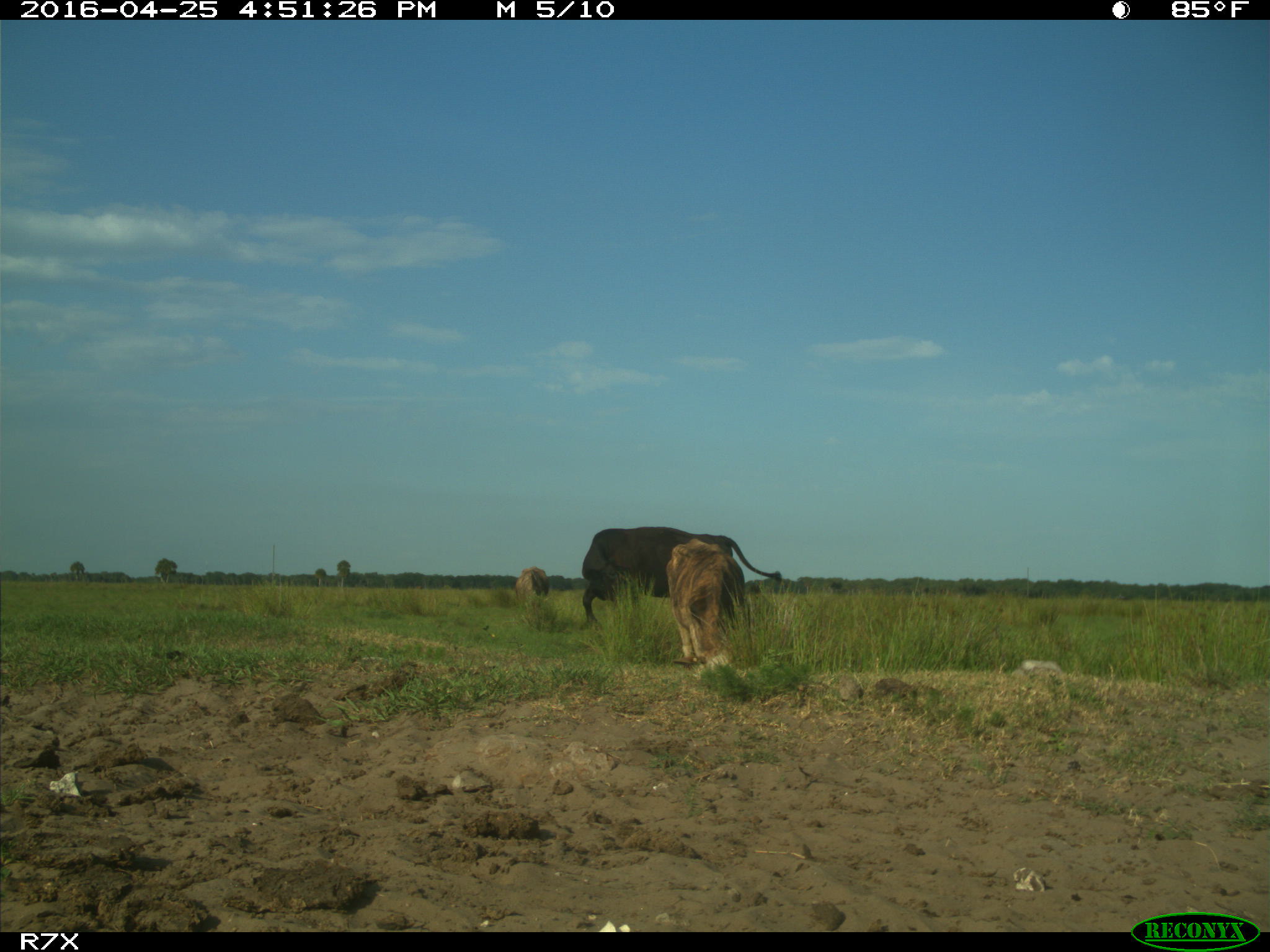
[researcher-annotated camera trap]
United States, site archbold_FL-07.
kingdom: Animalia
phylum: Chordata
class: Mammalia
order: Artiodactyla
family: Bovidae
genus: Bos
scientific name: Bos taurus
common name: domestic cow